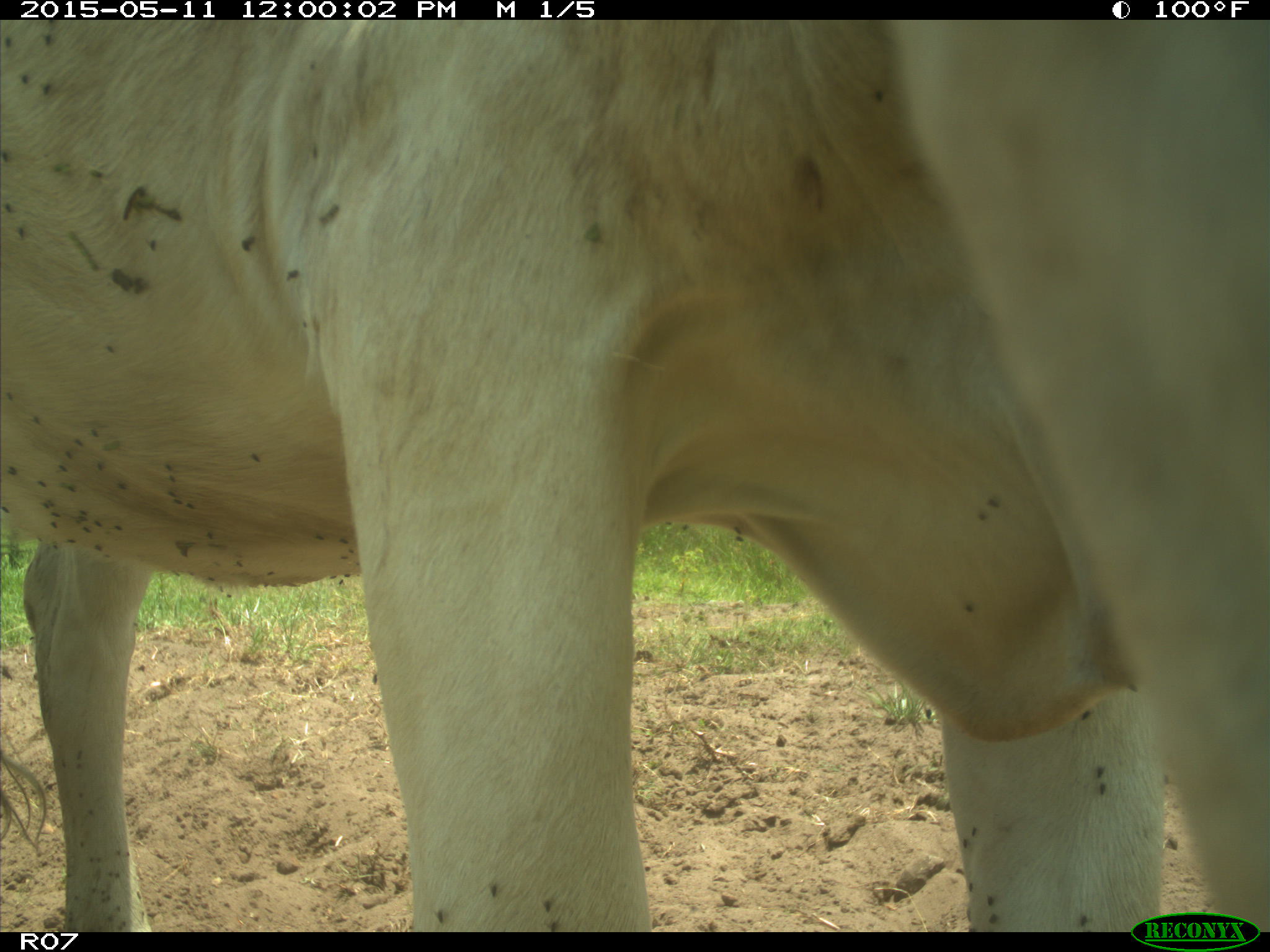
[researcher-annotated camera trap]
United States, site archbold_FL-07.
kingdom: Animalia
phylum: Chordata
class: Mammalia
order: Artiodactyla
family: Bovidae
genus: Bos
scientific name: Bos taurus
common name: domestic cow